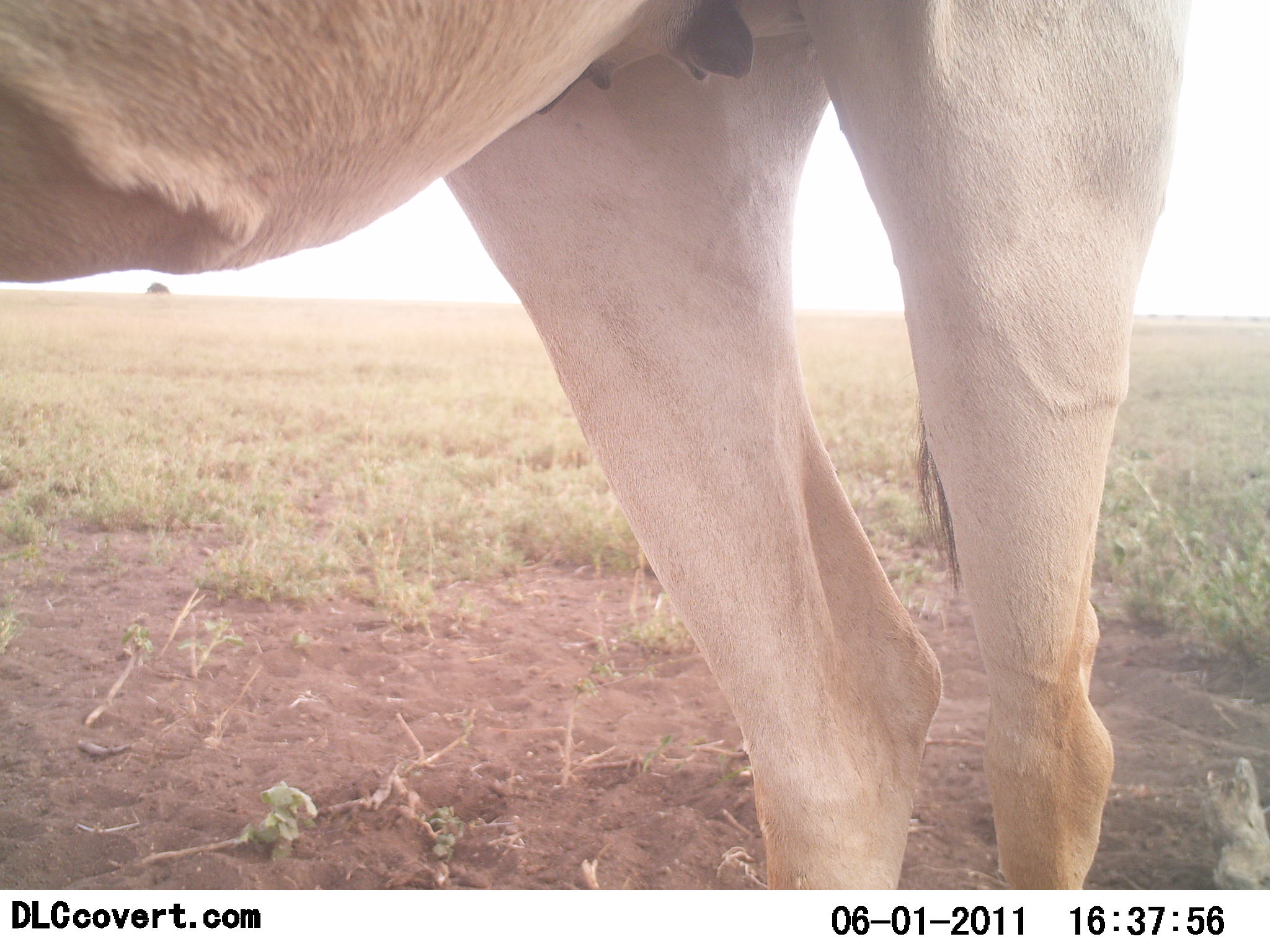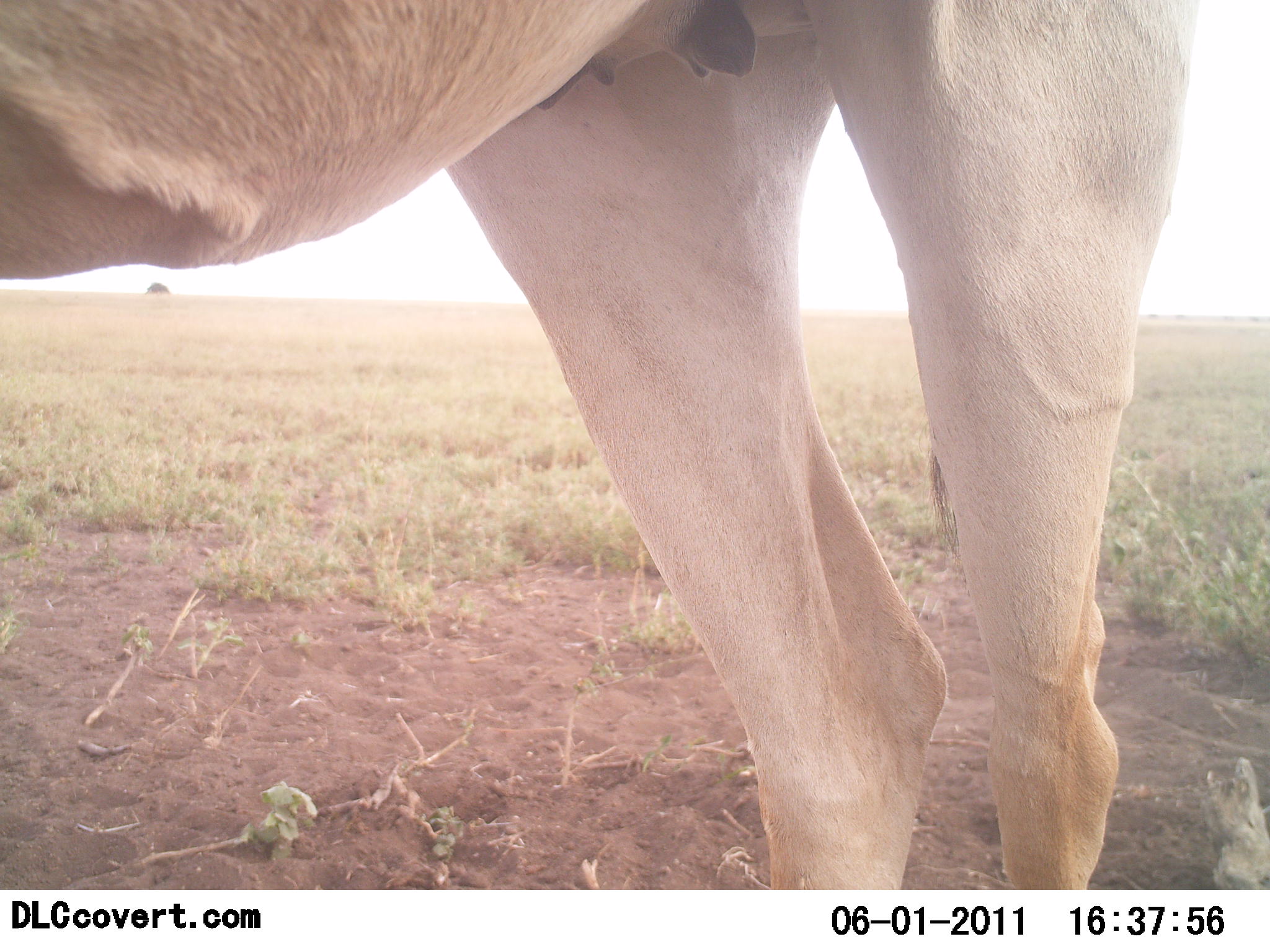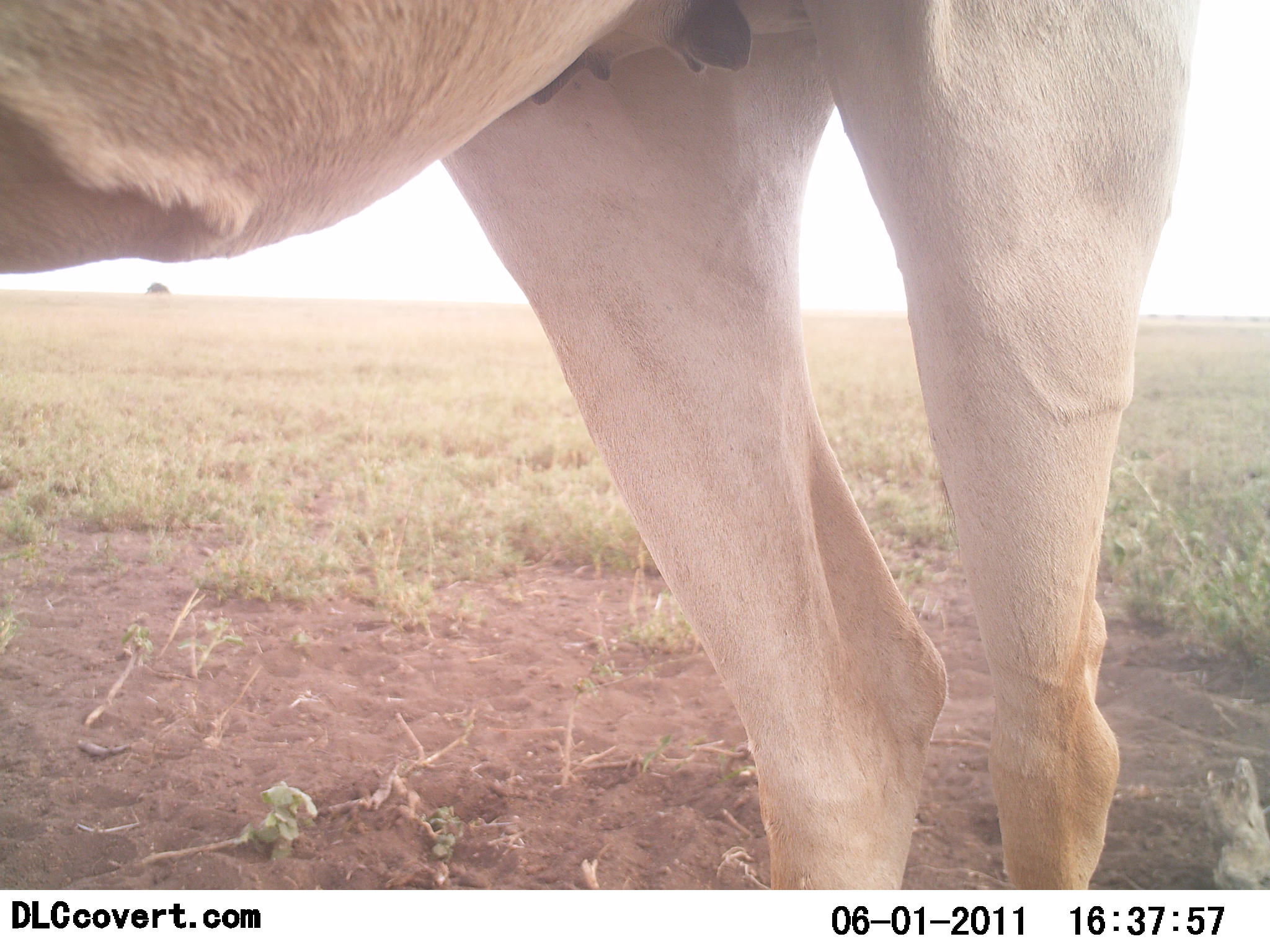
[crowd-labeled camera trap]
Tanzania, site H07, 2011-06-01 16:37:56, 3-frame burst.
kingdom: Animalia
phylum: Chordata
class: Mammalia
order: Artiodactyla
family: Bovidae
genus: Alcelaphus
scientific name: Alcelaphus buselaphus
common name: hartebeest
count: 1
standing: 100%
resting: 0%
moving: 0%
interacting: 0%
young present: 0%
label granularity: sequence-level